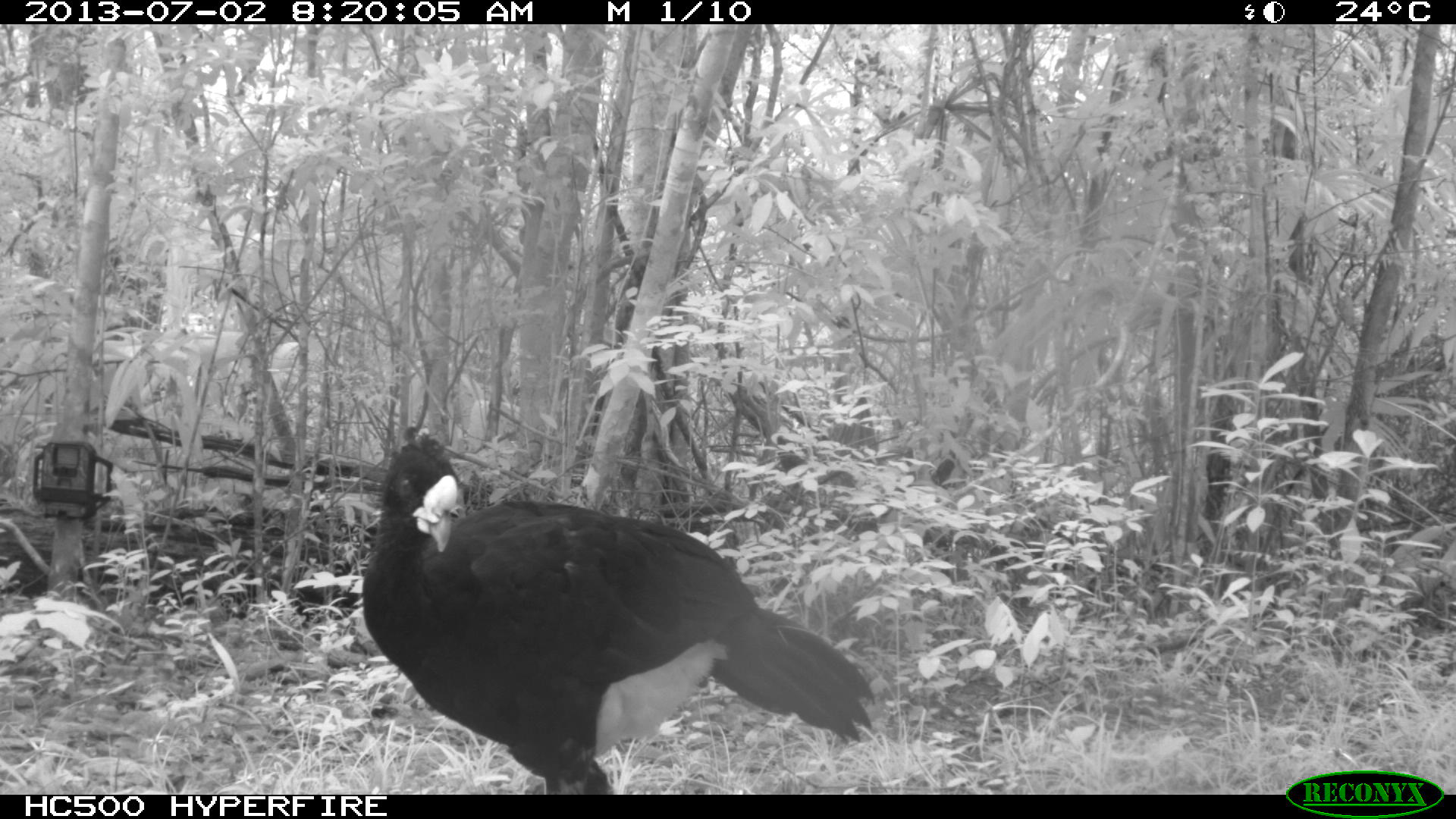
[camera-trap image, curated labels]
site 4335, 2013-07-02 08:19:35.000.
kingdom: Animalia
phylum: Chordata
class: Aves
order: Galliformes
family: Cracidae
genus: Crax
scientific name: Crax rubra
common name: great curassow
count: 1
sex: male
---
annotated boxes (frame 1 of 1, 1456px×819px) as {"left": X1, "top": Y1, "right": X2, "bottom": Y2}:
crax rubra: {"left": 361, "top": 424, "right": 876, "bottom": 794}